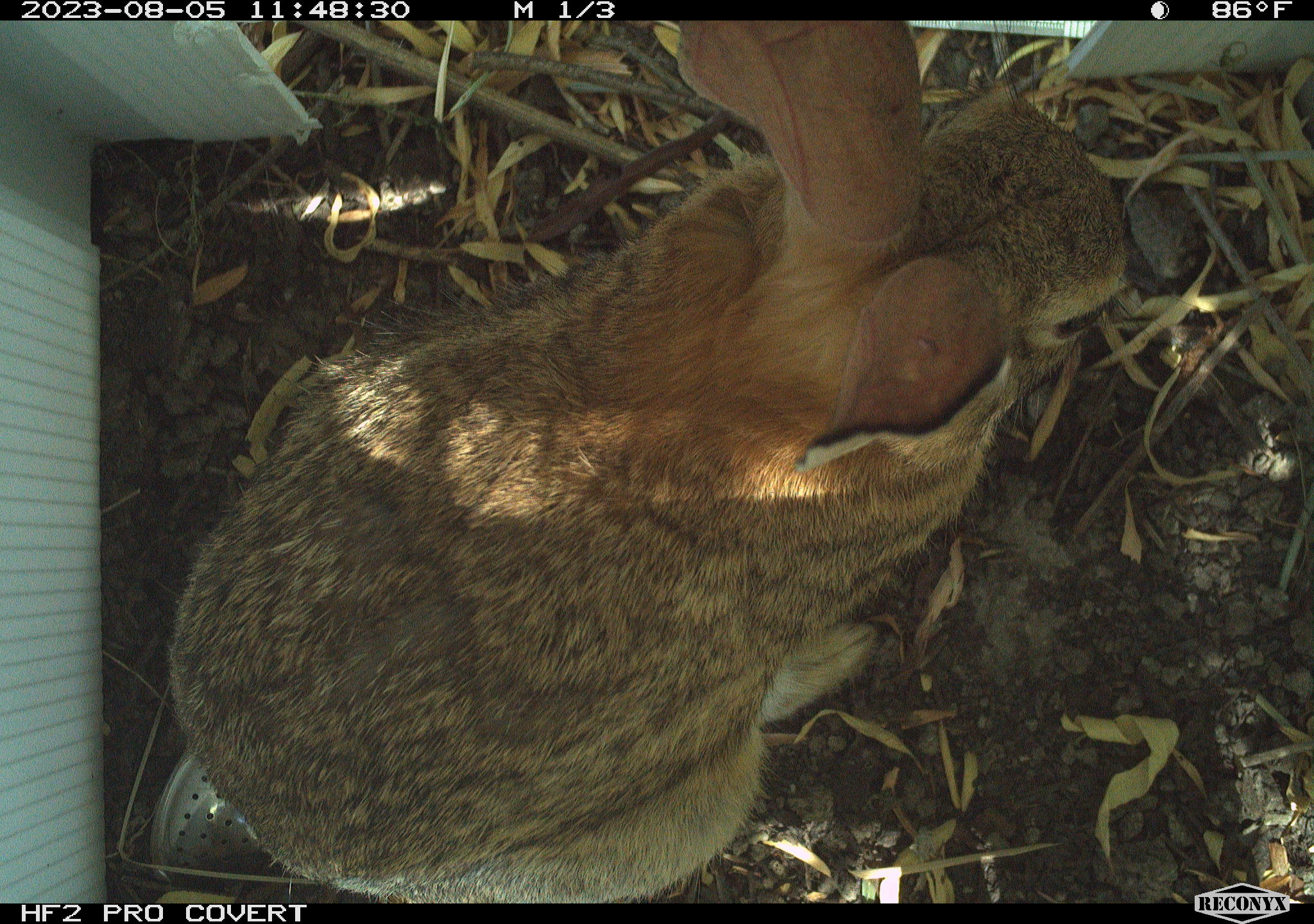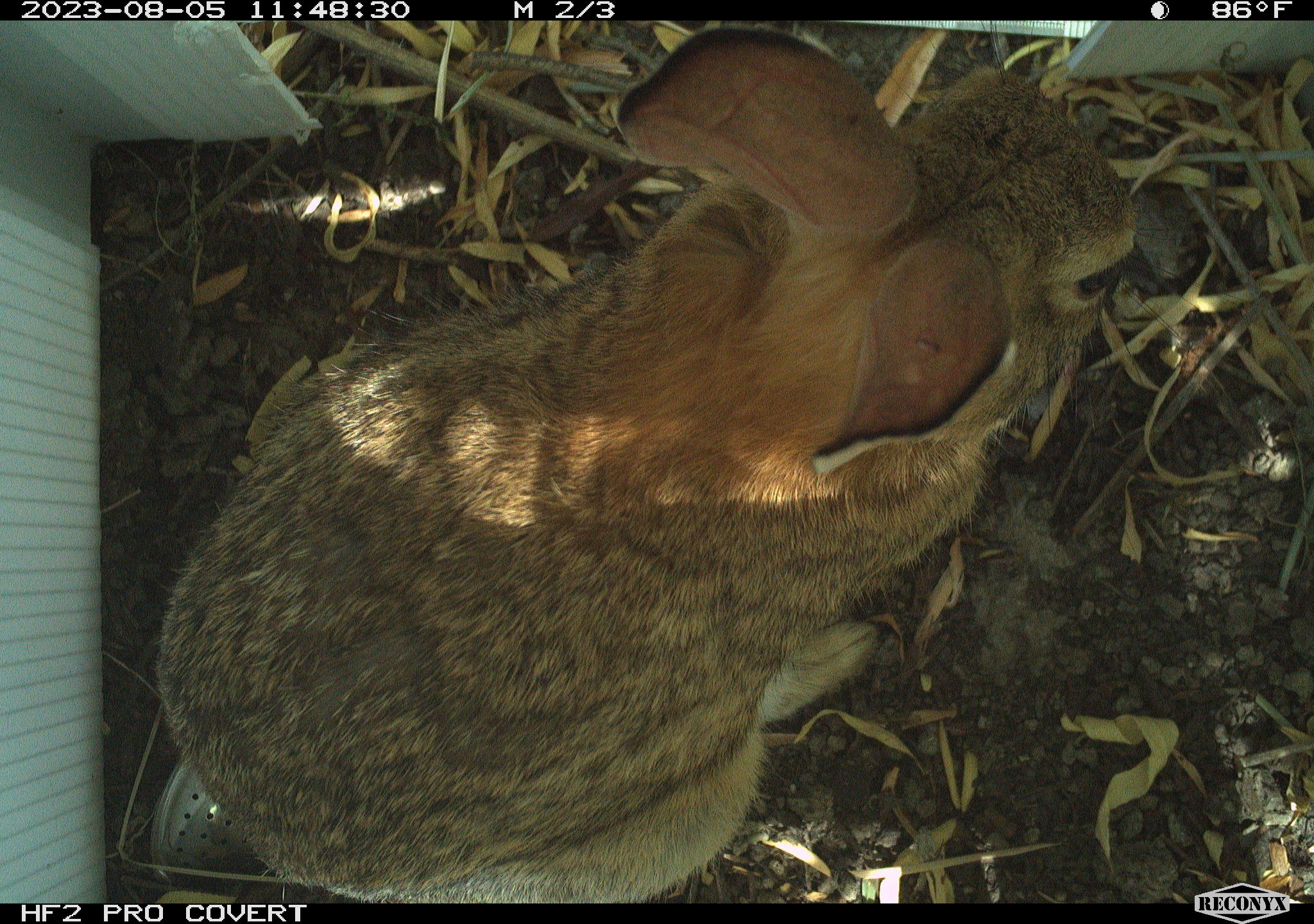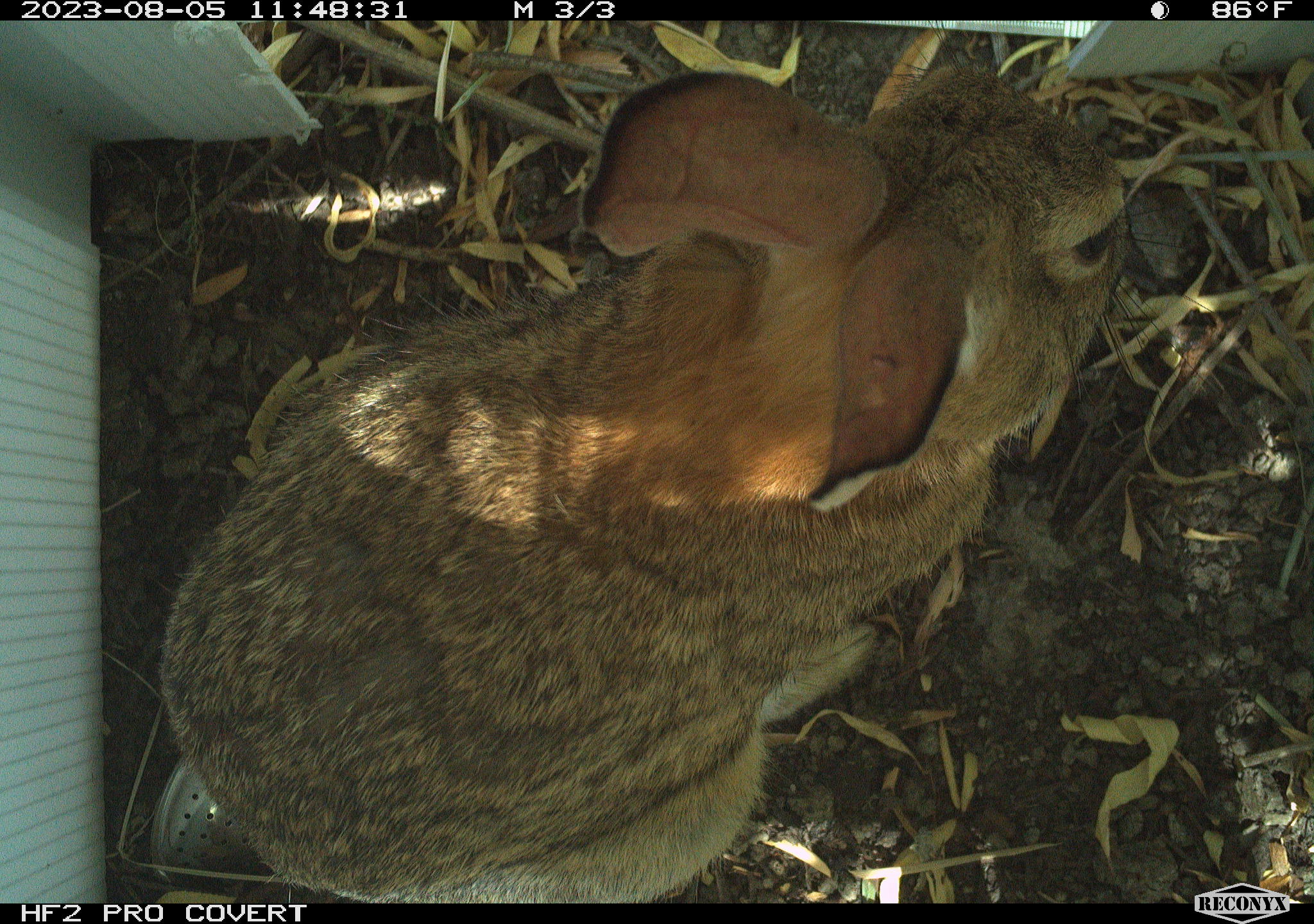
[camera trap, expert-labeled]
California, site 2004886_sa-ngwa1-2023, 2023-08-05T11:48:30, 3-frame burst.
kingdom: Animalia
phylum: Chordata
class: Mammalia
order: Lagomorpha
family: Leporidae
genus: Sylvilagus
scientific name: Sylvilagus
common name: cottontail rabbits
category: sylvilagus species